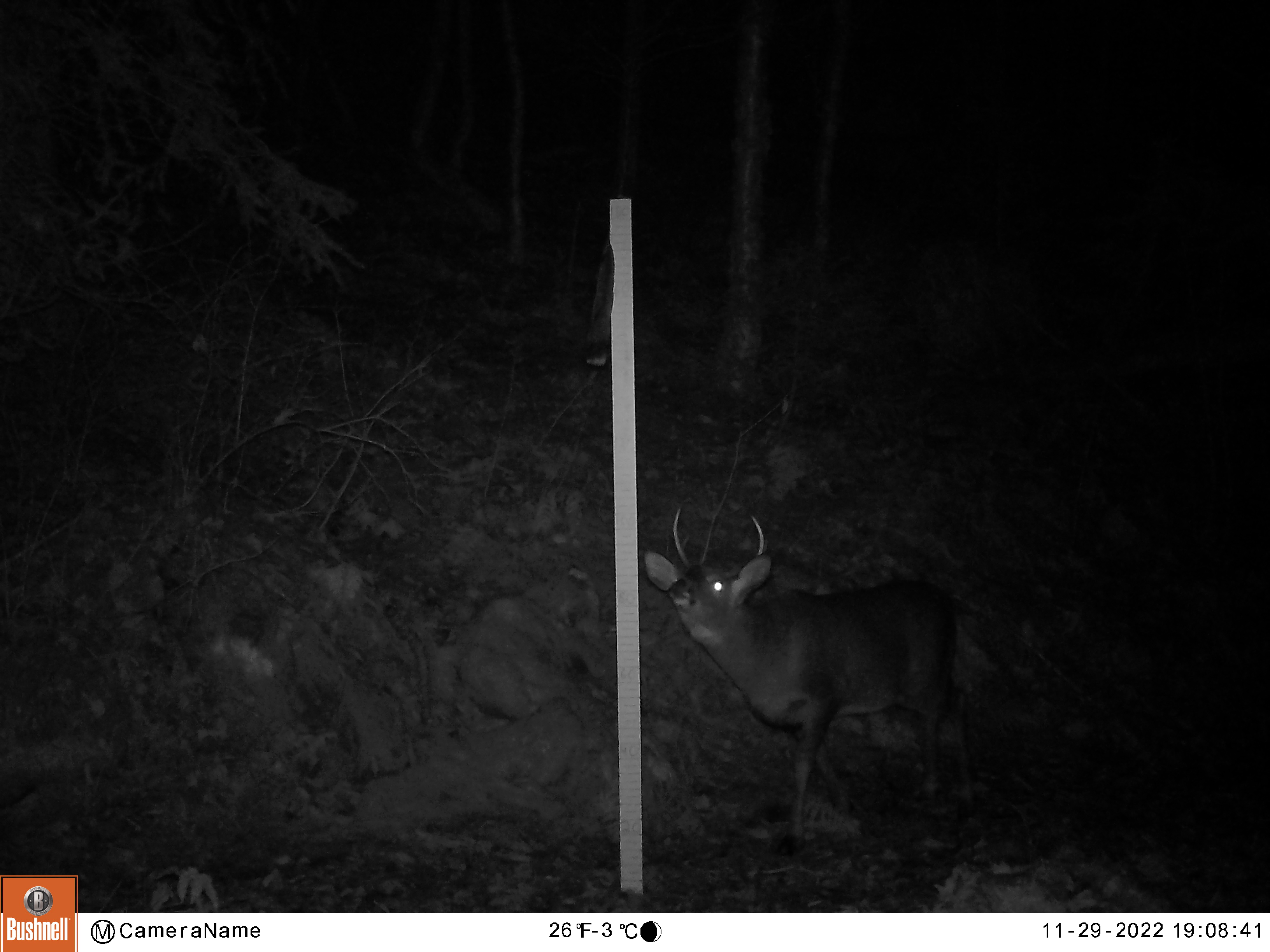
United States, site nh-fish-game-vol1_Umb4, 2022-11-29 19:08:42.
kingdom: Animalia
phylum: Chordata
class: Mammalia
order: Artiodactyla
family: Cervidae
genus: Odocoileus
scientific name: Odocoileus virginianus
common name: white-tailed deer